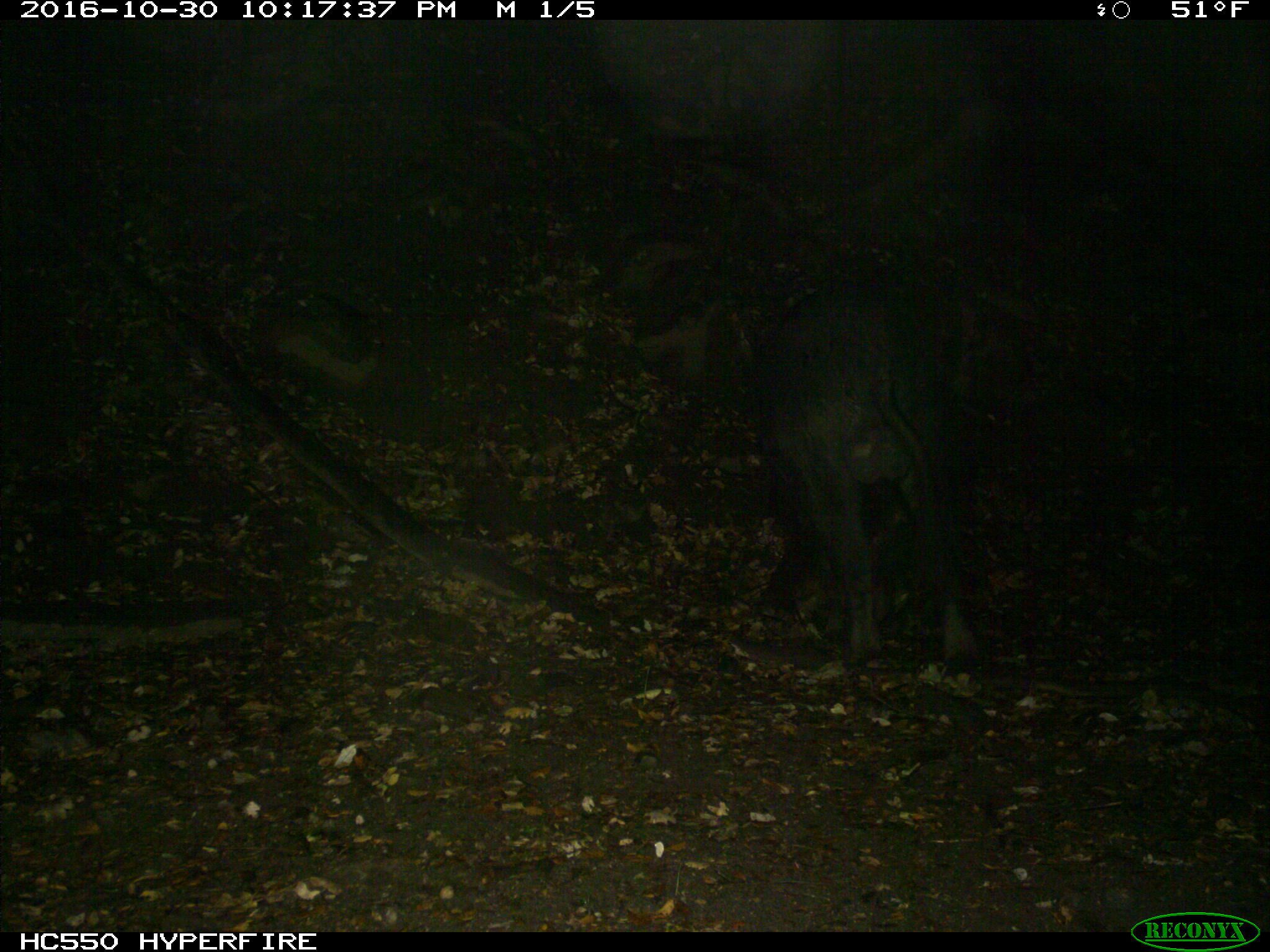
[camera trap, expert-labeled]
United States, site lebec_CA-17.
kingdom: Animalia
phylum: Chordata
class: Mammalia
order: Artiodactyla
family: Suidae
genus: Sus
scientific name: Sus scrofa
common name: wild boar